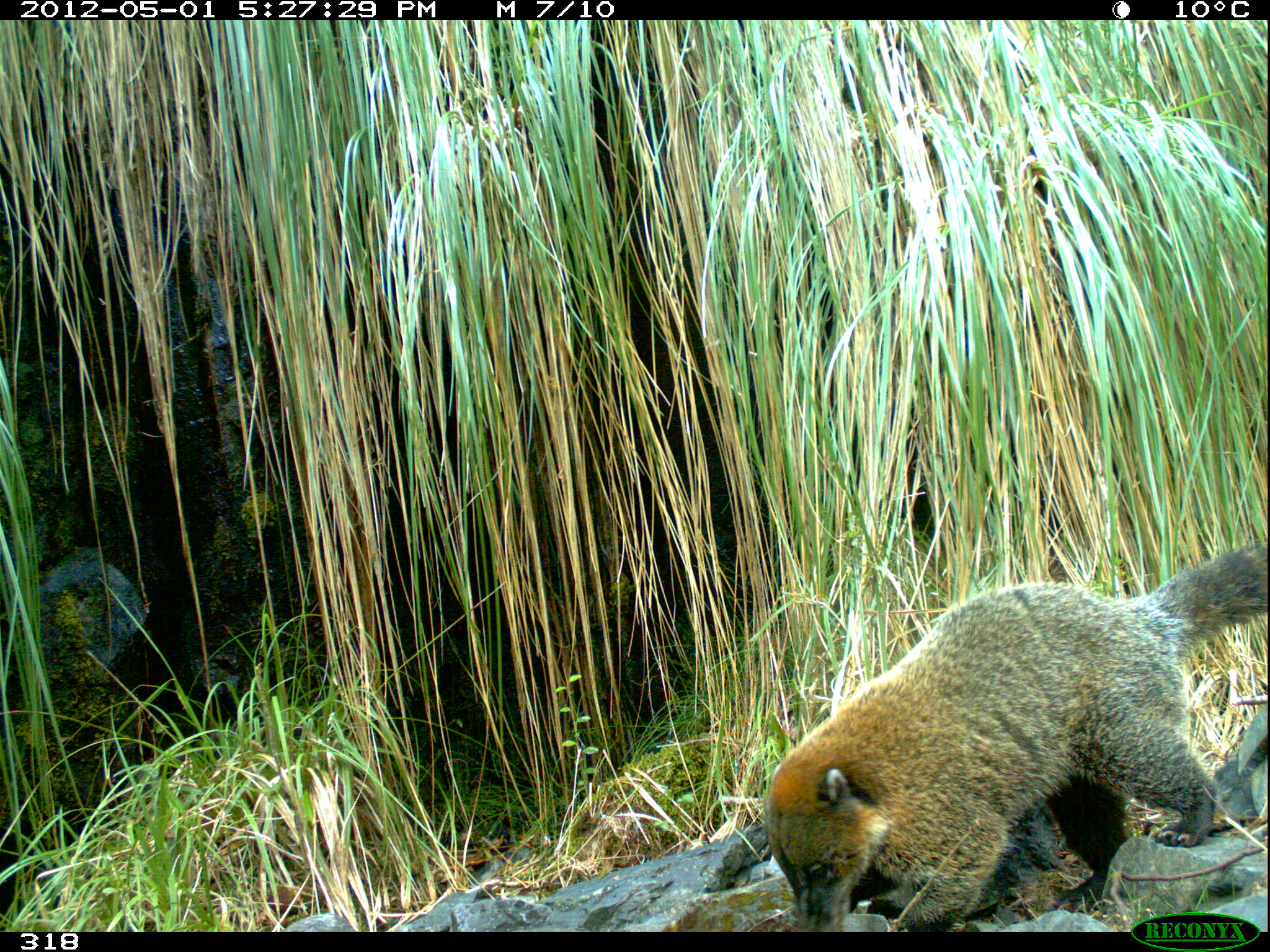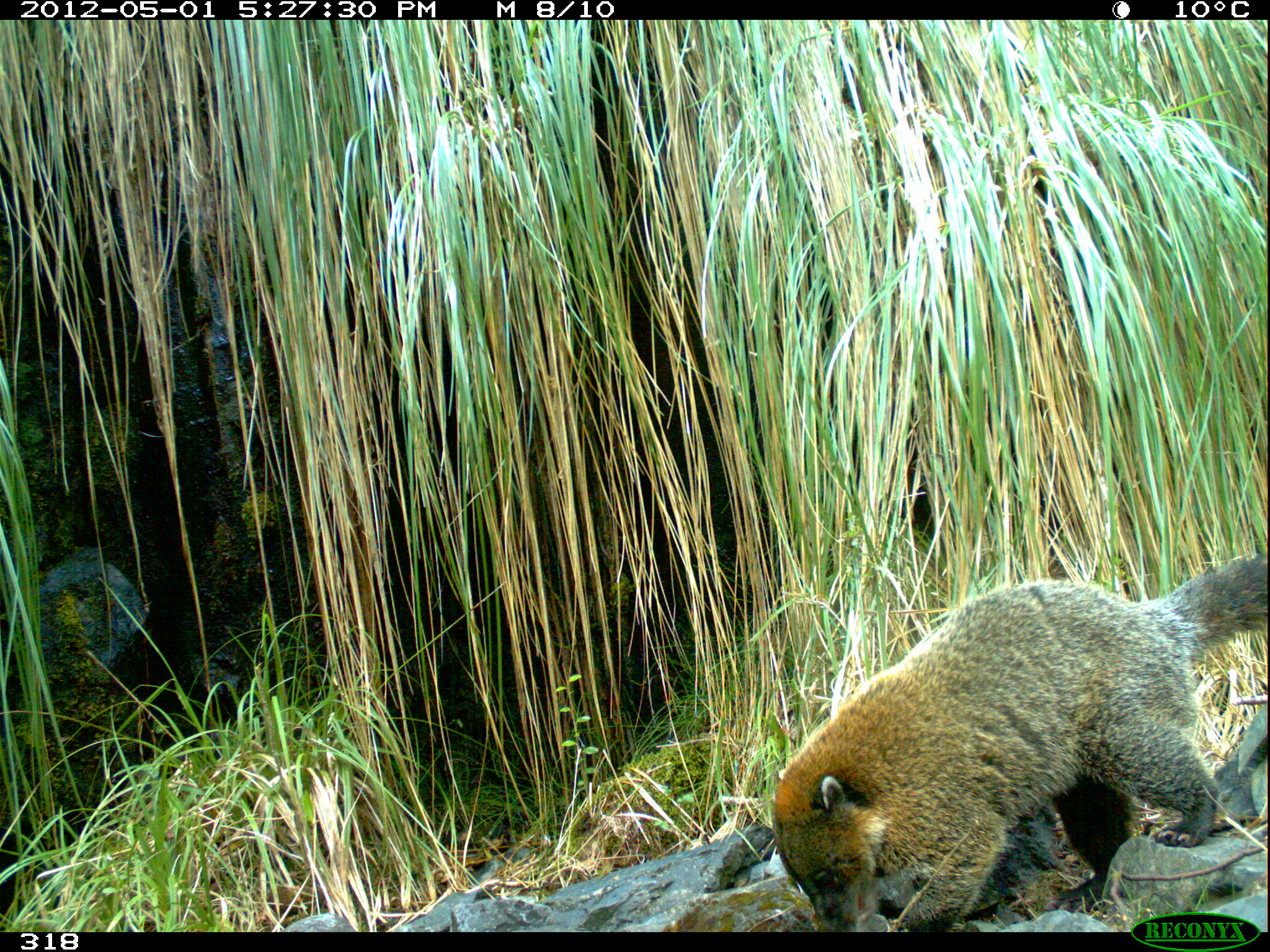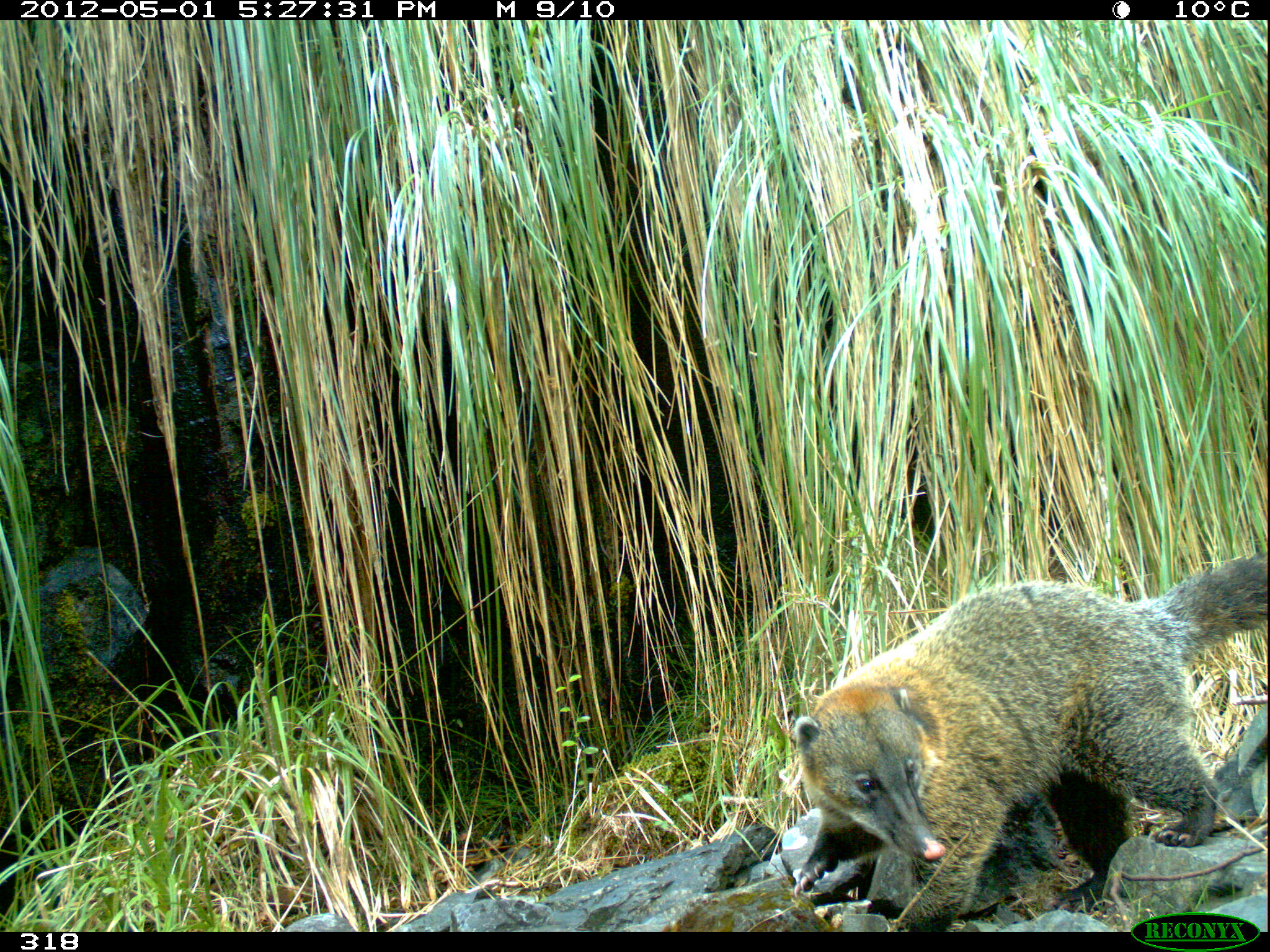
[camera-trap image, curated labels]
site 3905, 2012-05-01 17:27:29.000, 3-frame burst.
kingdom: Animalia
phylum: Chordata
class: Mammalia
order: Carnivora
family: Procyonidae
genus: Nasua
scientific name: Nasua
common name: coatis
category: unknown coati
Unknown coati (coatis) (Nasua).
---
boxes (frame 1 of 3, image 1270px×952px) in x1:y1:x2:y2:
unknown coati: 758:530:1270:932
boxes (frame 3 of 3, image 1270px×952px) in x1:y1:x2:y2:
unknown coati: 789:543:1270:928